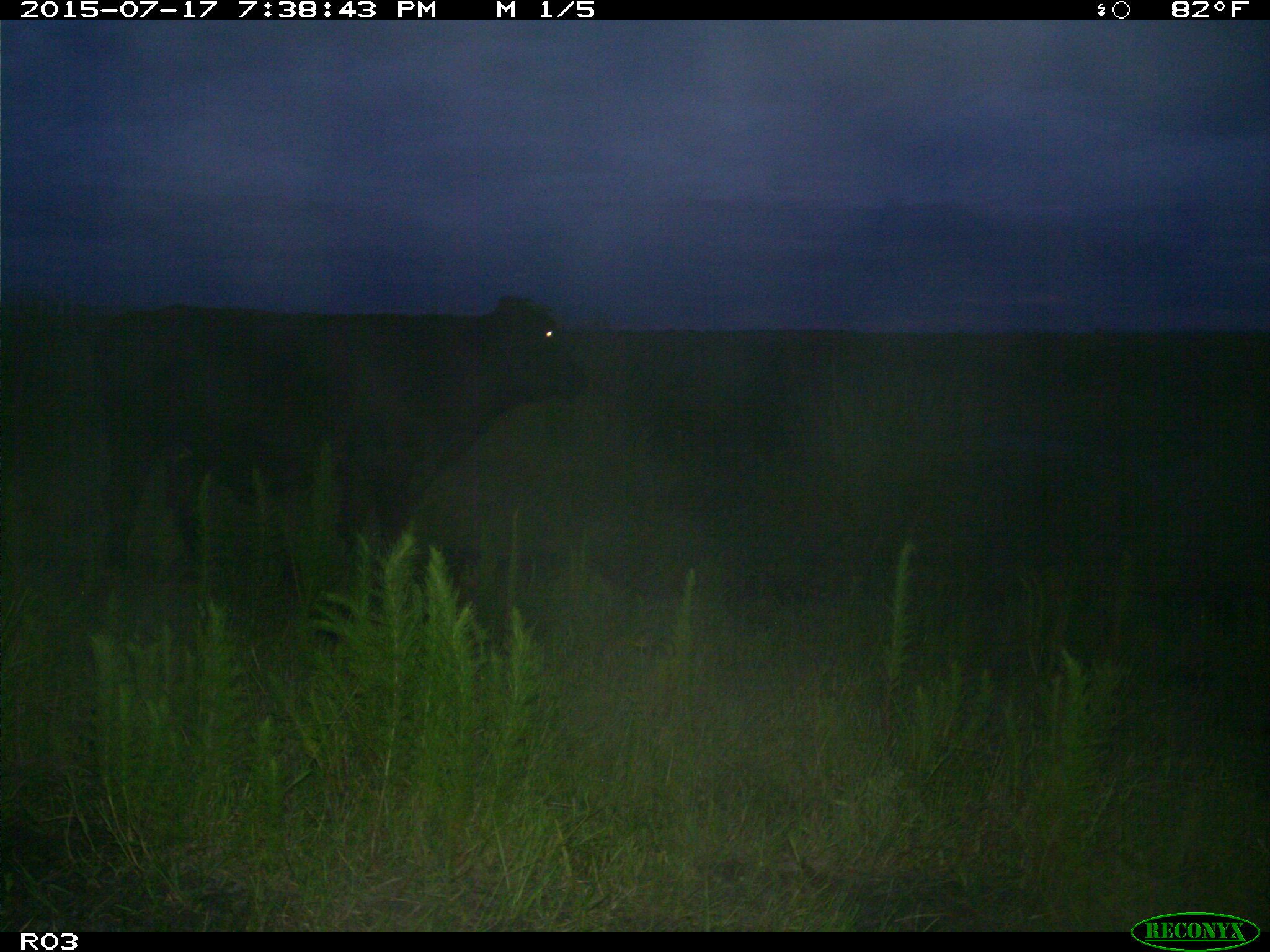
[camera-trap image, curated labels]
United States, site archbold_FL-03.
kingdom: Animalia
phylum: Chordata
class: Mammalia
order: Artiodactyla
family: Bovidae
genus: Bos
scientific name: Bos taurus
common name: domestic cow